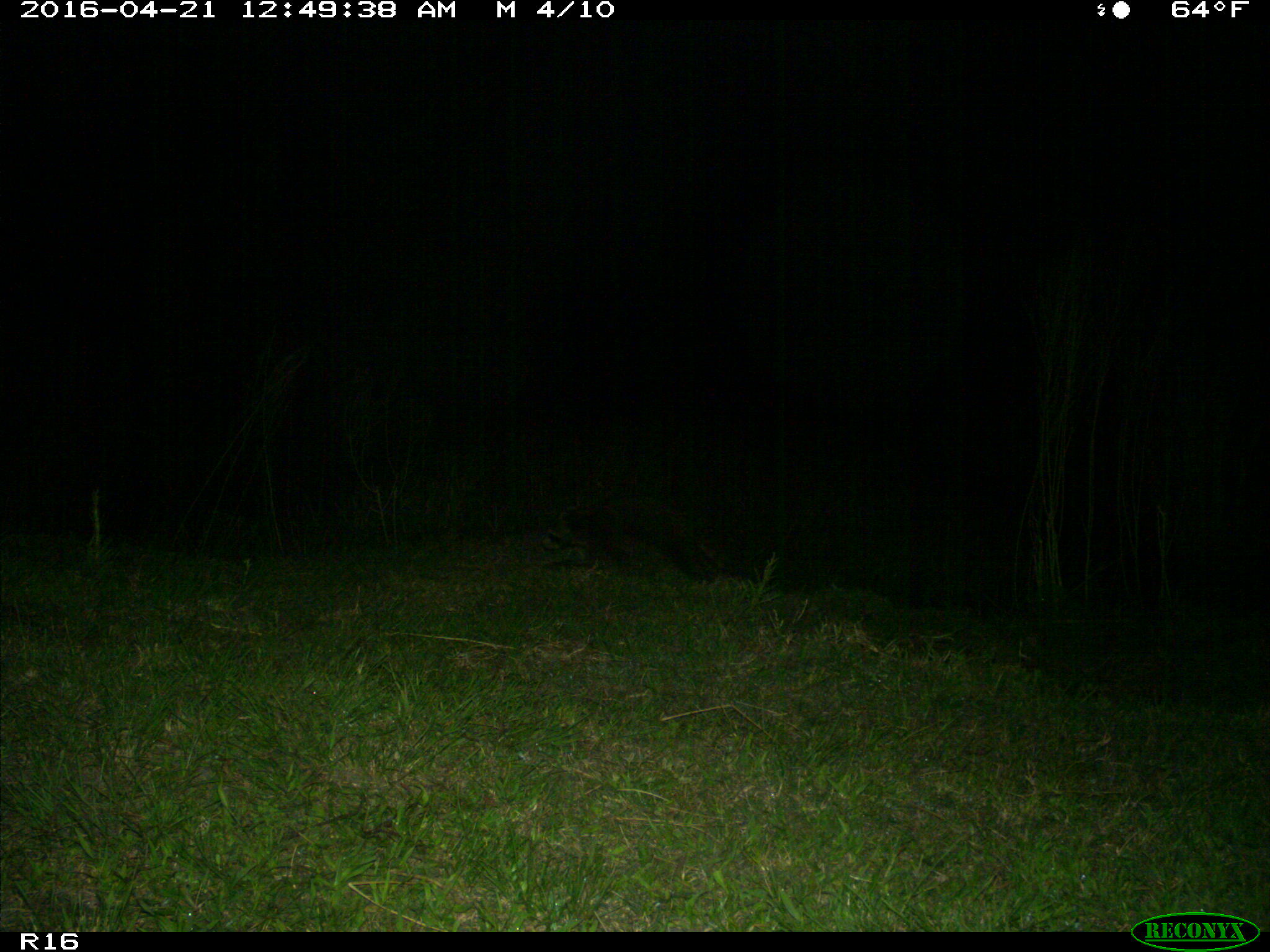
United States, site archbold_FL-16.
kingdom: Animalia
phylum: Chordata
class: Mammalia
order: Carnivora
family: Procyonidae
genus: Procyon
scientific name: Procyon lotor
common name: common raccoon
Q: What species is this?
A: Procyon lotor (common raccoon).